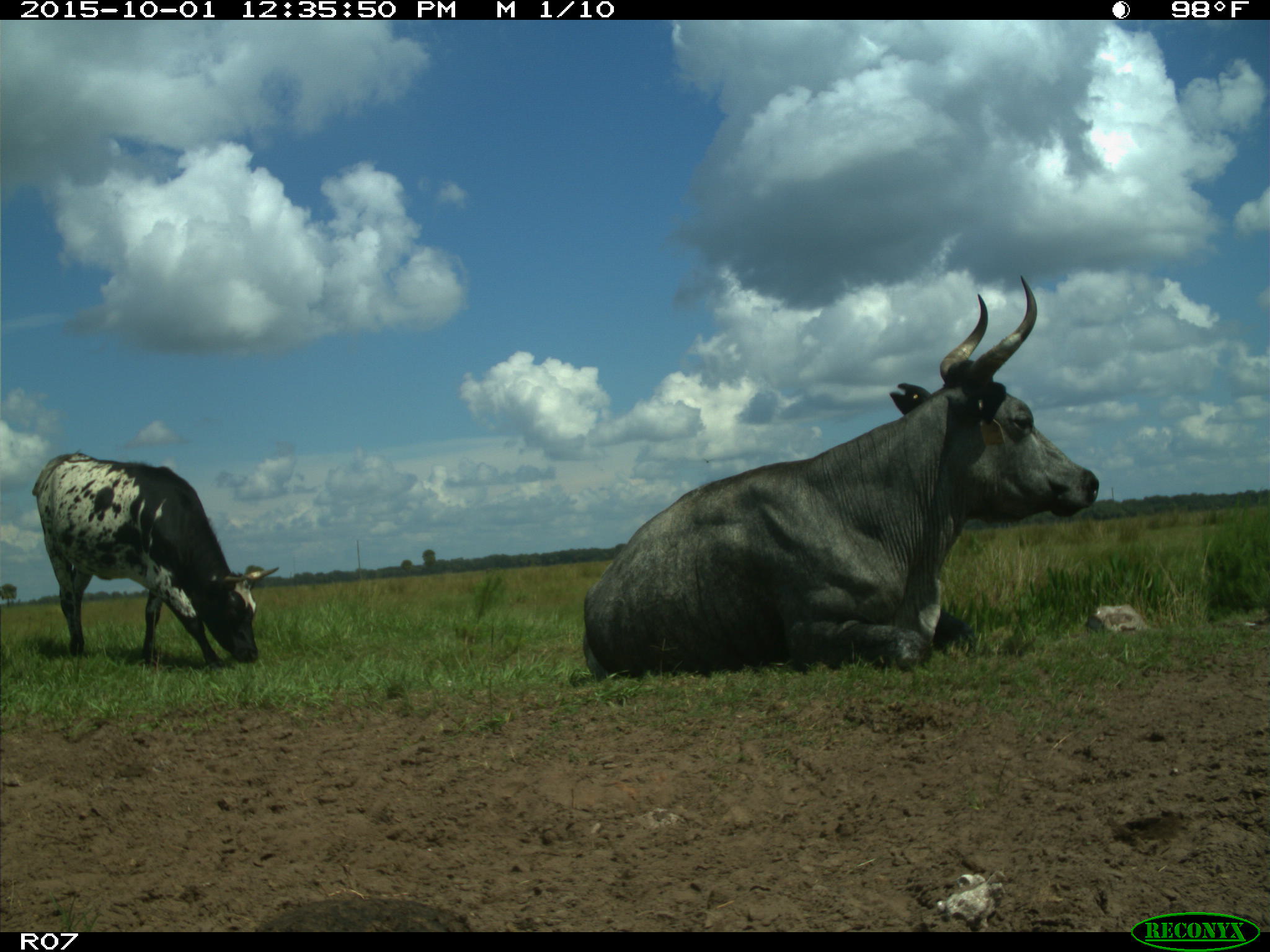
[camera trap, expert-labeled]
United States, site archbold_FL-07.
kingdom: Animalia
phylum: Chordata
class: Mammalia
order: Artiodactyla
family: Bovidae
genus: Bos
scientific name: Bos taurus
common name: domestic cow